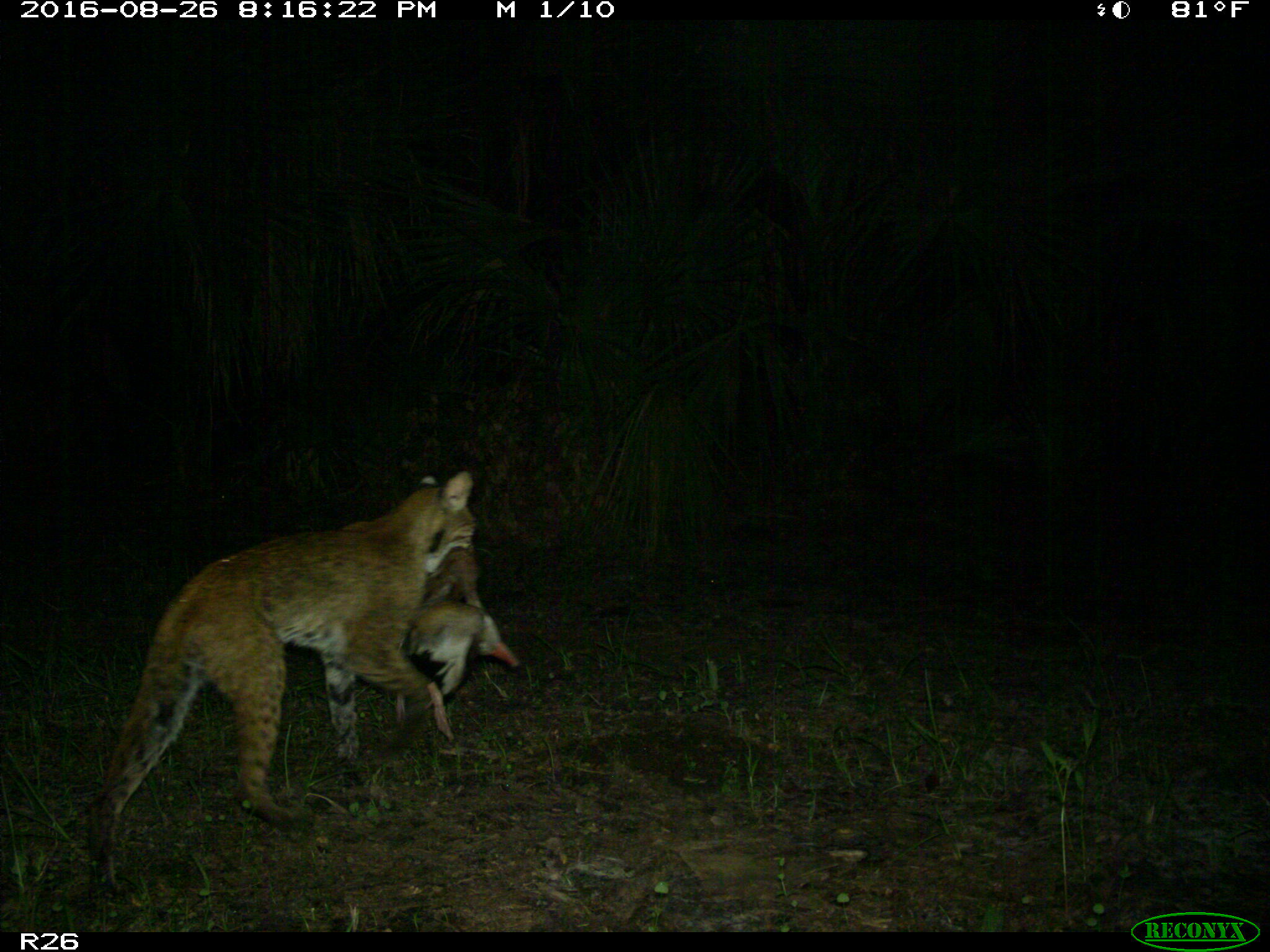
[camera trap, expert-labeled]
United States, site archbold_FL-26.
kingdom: Animalia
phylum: Chordata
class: Mammalia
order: Carnivora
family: Felidae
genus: Lynx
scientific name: Lynx rufus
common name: bobcat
Lynx rufus (bobcat).